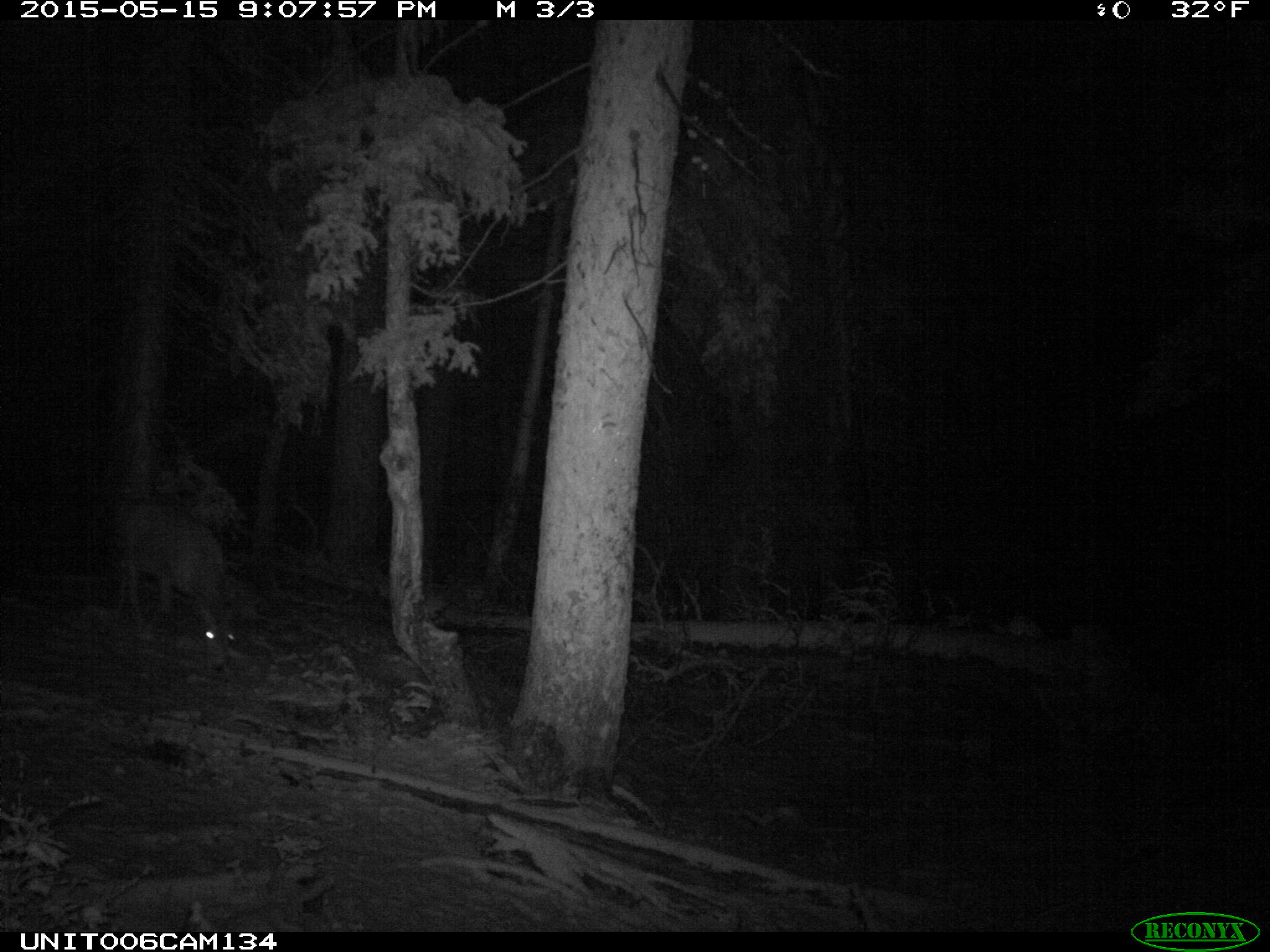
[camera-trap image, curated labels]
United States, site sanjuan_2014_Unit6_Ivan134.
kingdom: Animalia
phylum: Chordata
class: Mammalia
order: Artiodactyla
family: Cervidae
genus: Odocoileus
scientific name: Odocoileus hemionus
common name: mule deer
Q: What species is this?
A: Odocoileus hemionus (mule deer).